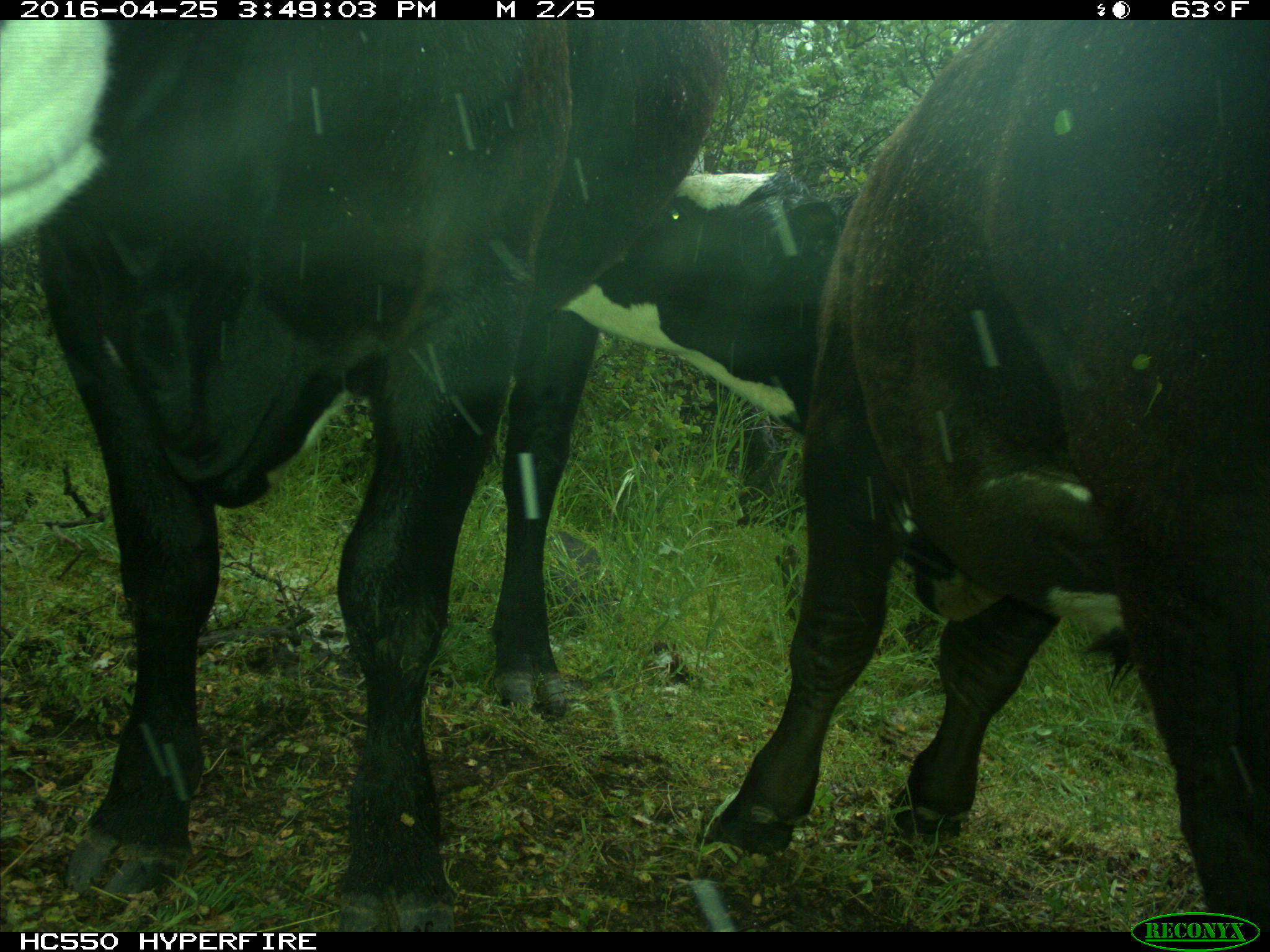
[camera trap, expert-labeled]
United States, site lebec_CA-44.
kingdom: Animalia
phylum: Chordata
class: Mammalia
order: Artiodactyla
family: Bovidae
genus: Bos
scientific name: Bos taurus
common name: domestic cow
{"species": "Bos taurus (domestic cow)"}